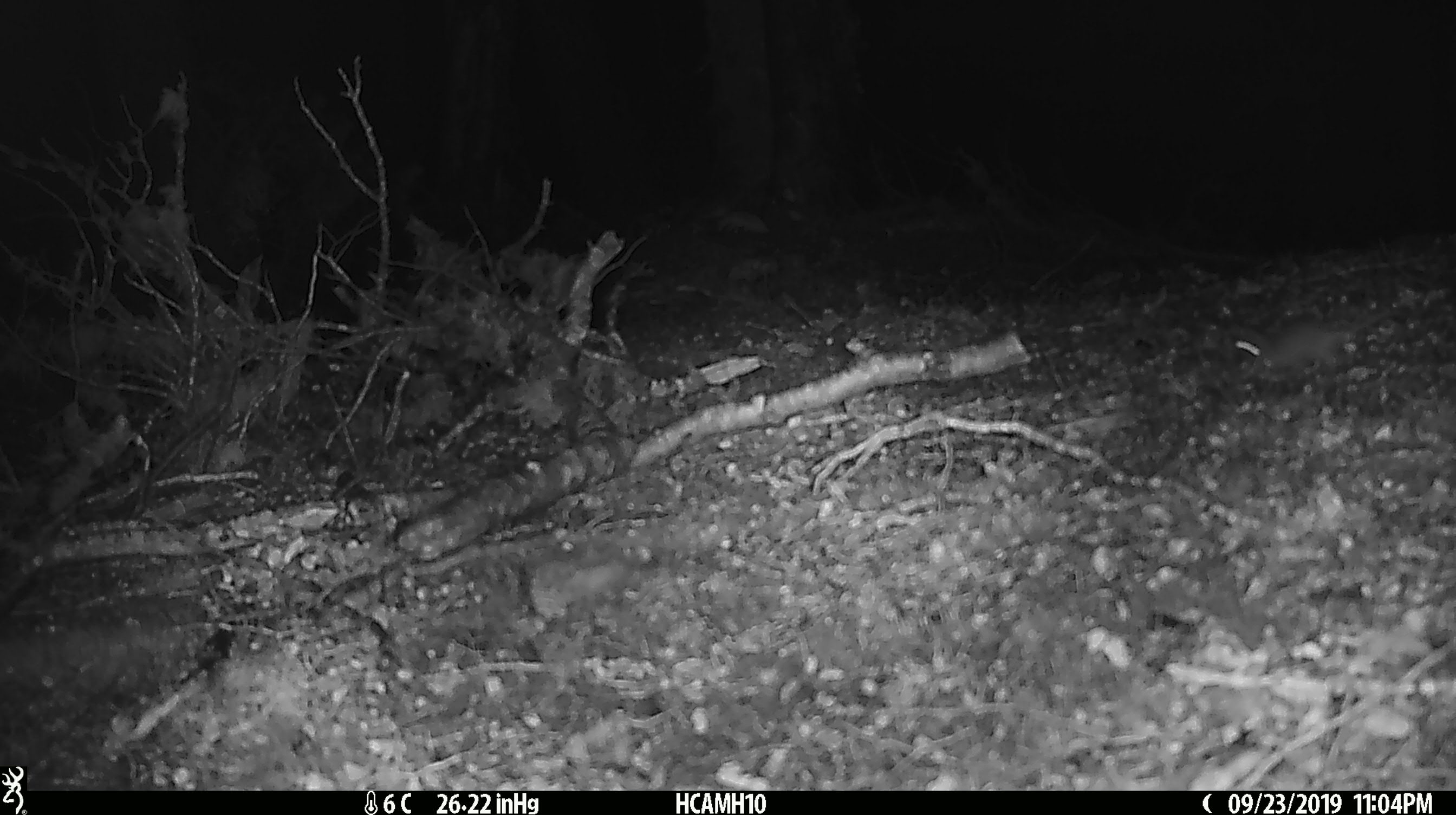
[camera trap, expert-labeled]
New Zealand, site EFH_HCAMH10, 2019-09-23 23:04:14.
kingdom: Animalia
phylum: Chordata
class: Mammalia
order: Rodentia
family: Muridae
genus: Mus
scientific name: Mus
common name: mouse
Mouse (Mus).